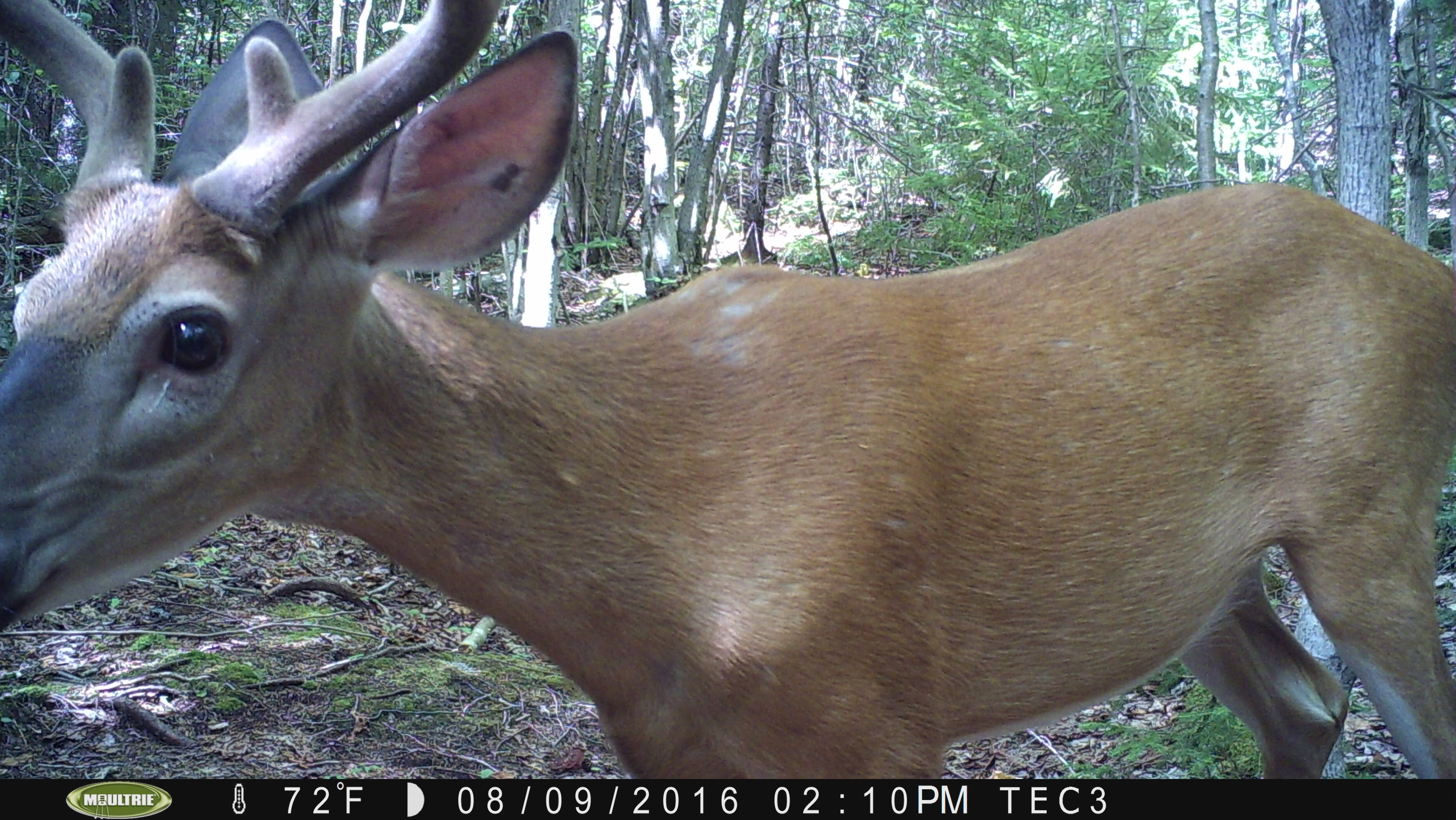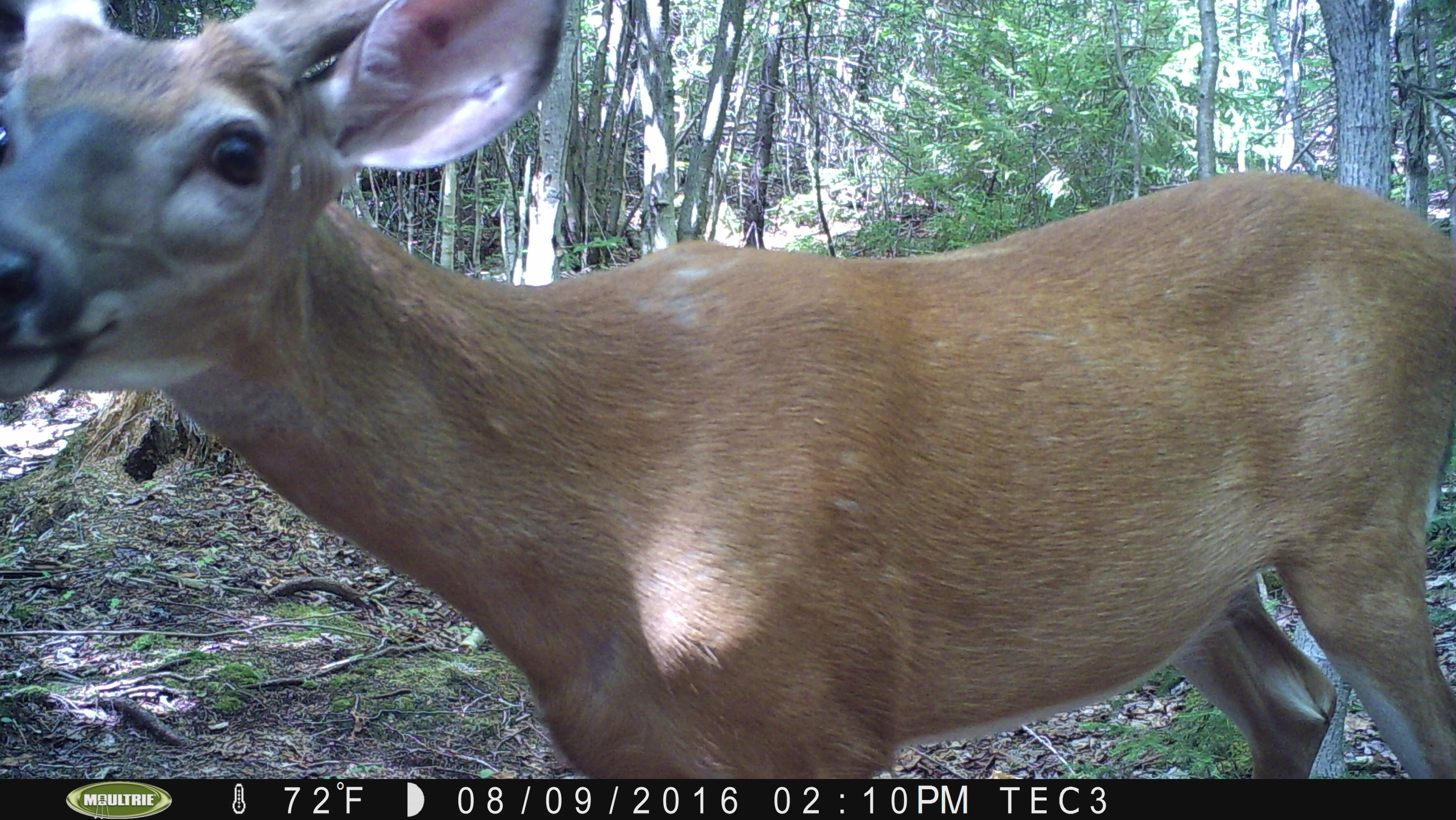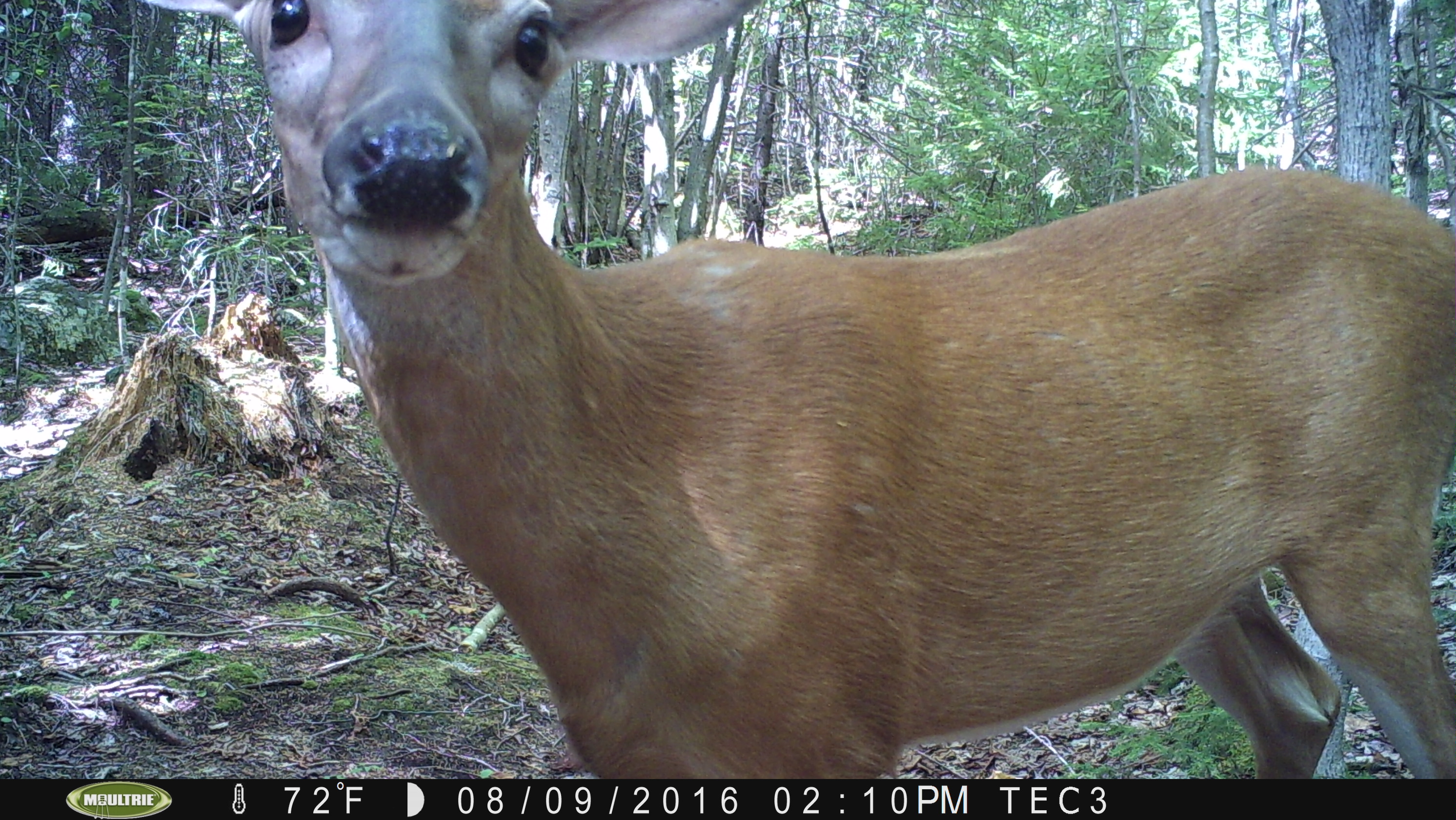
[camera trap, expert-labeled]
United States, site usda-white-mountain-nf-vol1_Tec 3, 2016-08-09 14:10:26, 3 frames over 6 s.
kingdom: Animalia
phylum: Chordata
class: Mammalia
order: Artiodactyla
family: Cervidae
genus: Odocoileus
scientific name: Odocoileus virginianus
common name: white-tailed deer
White-tailed deer (Odocoileus virginianus).